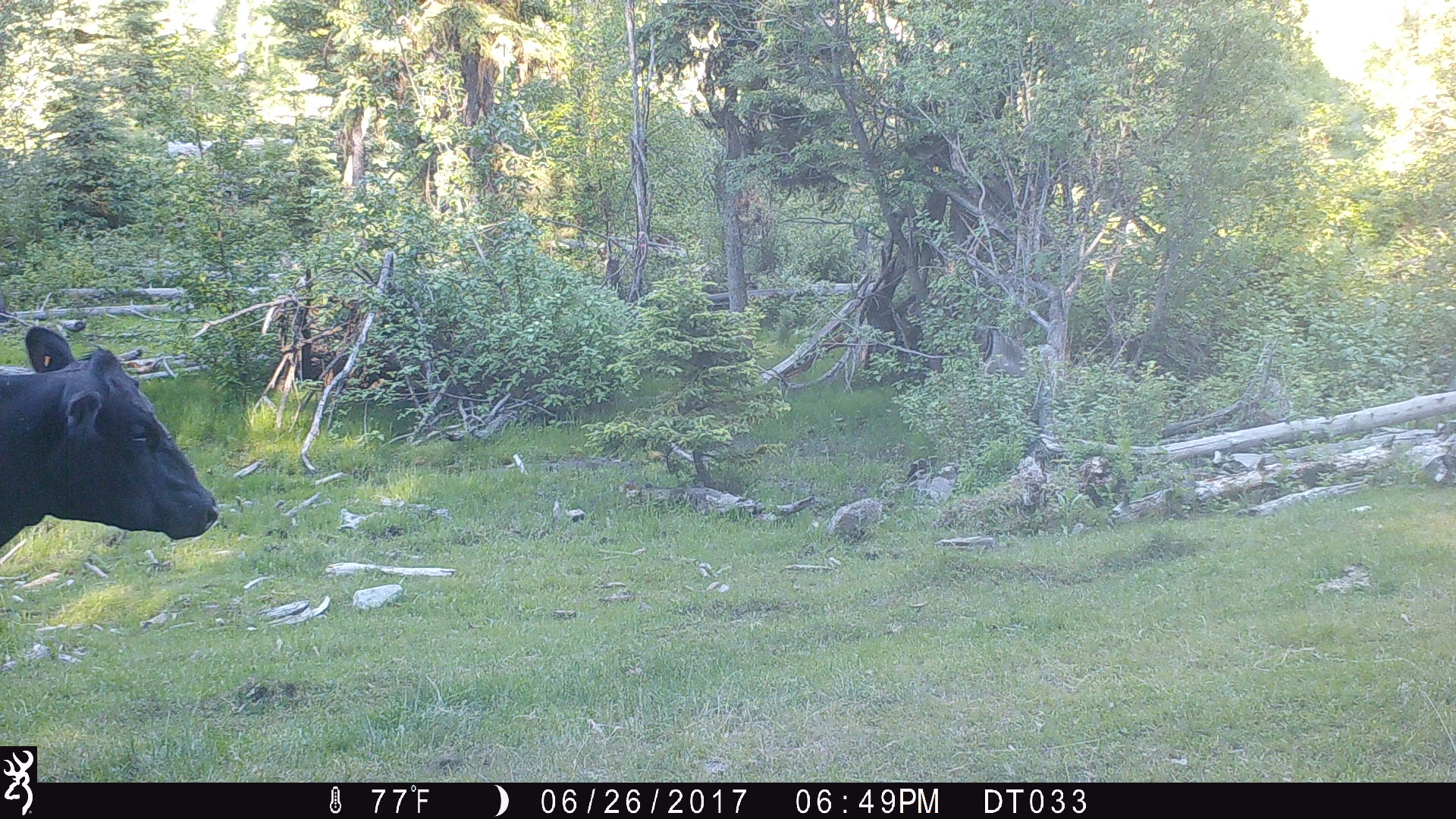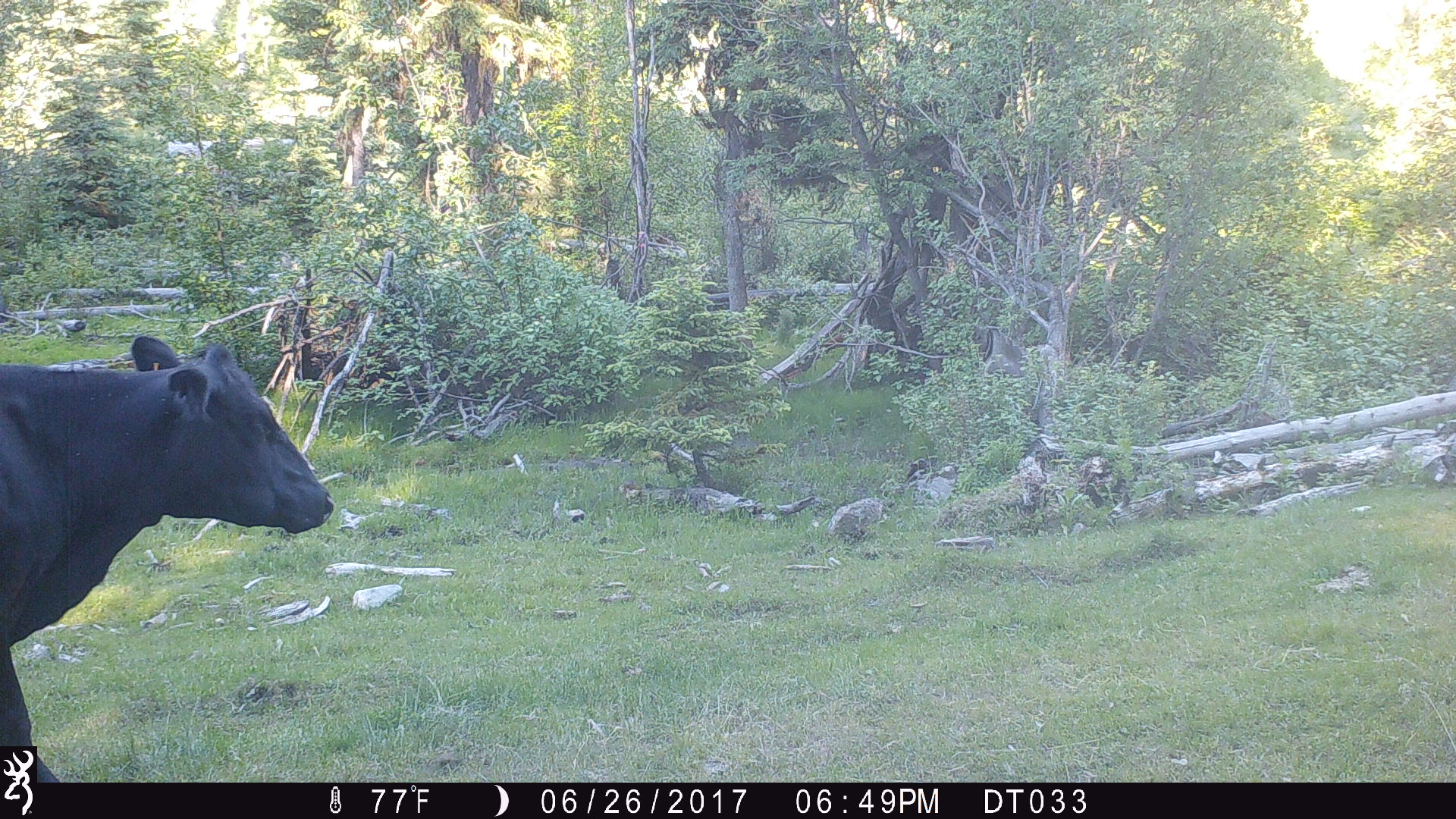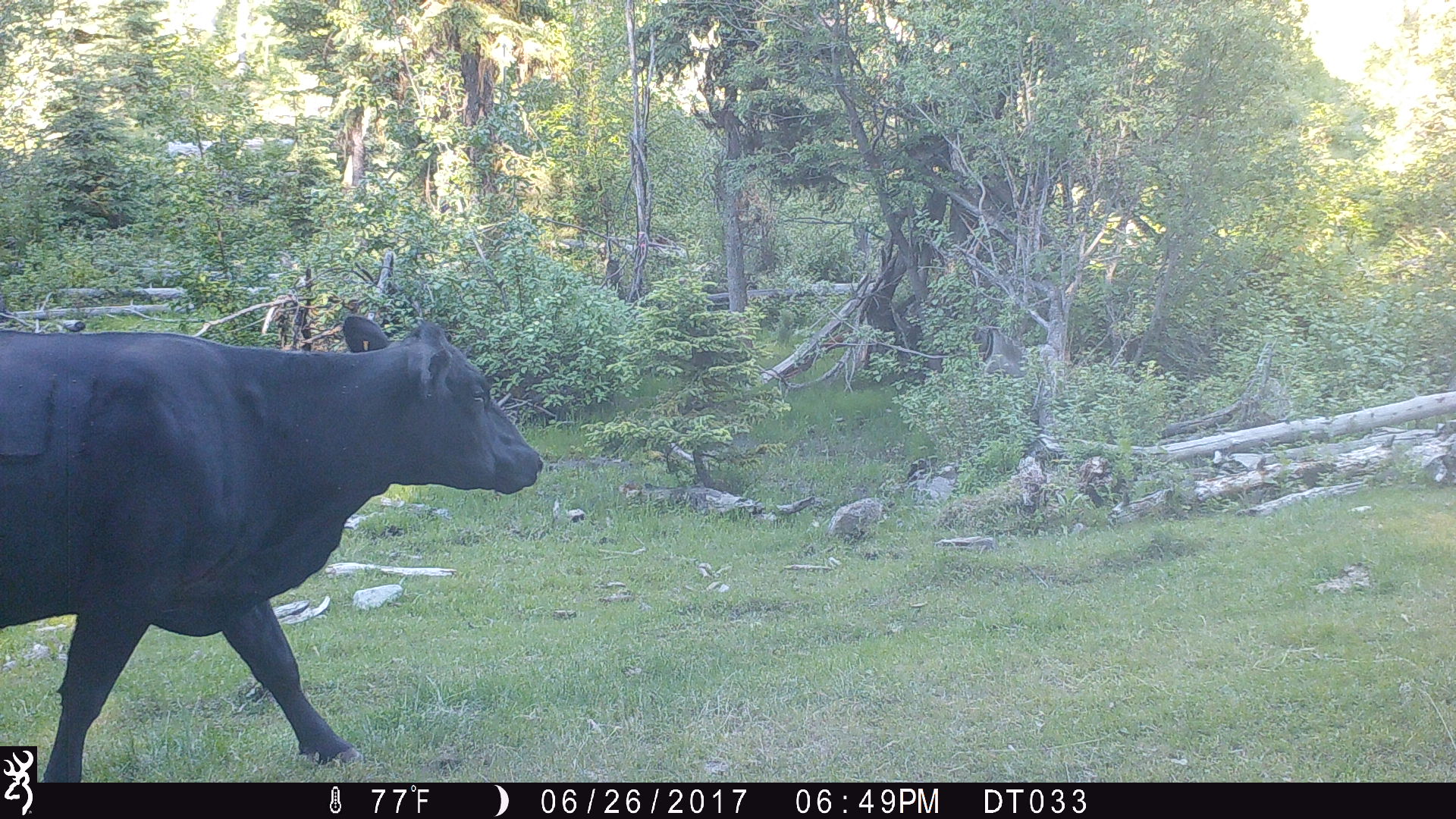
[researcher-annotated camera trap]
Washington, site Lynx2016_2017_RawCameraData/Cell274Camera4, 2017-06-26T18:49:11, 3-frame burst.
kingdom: Animalia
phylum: Chordata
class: Mammalia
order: Artiodactyla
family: Bovidae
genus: Bos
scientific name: Bos taurus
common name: domestic cattle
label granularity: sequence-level